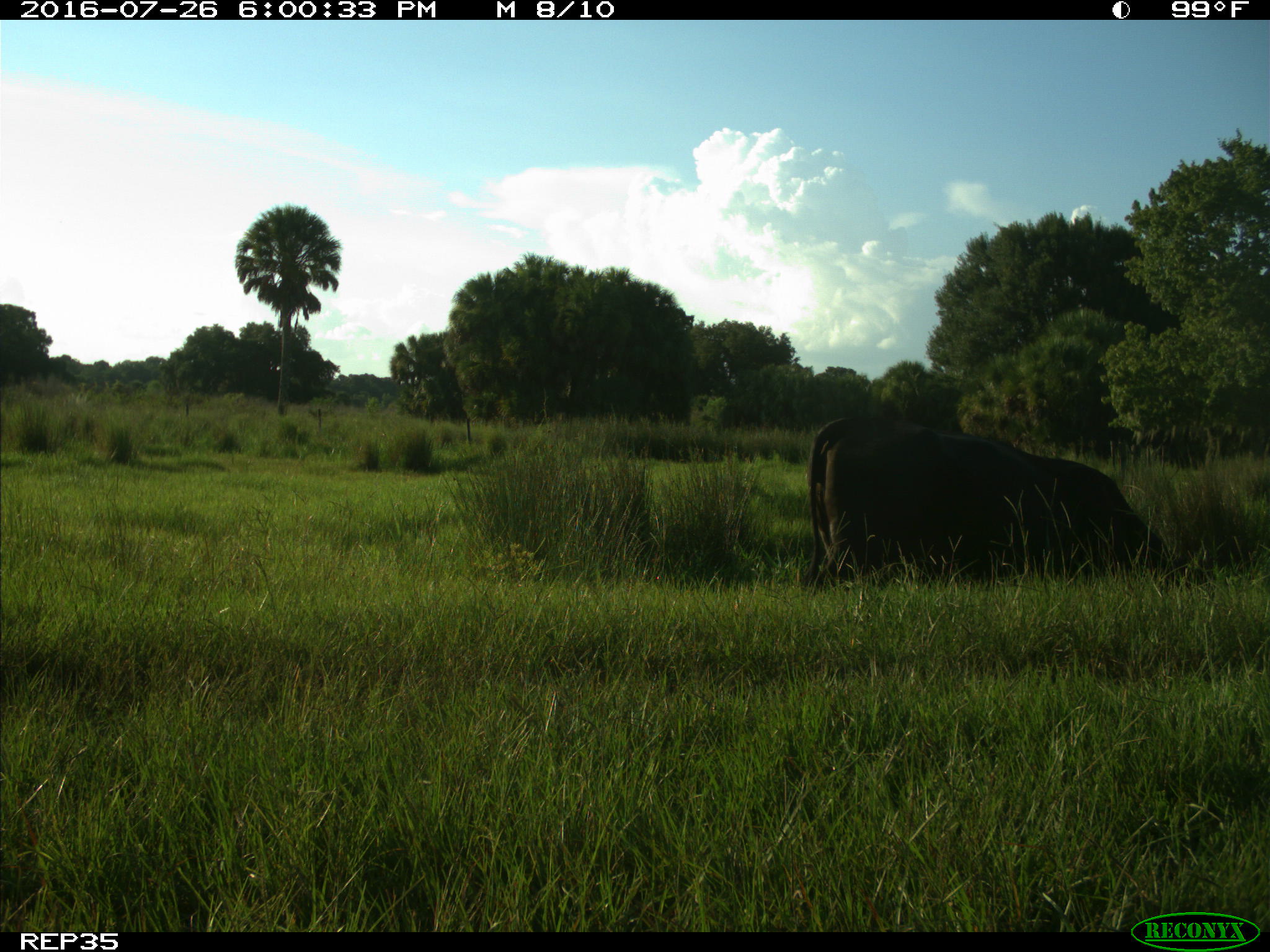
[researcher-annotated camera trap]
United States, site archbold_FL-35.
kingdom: Animalia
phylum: Chordata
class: Mammalia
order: Artiodactyla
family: Bovidae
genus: Bos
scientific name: Bos taurus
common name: domestic cow